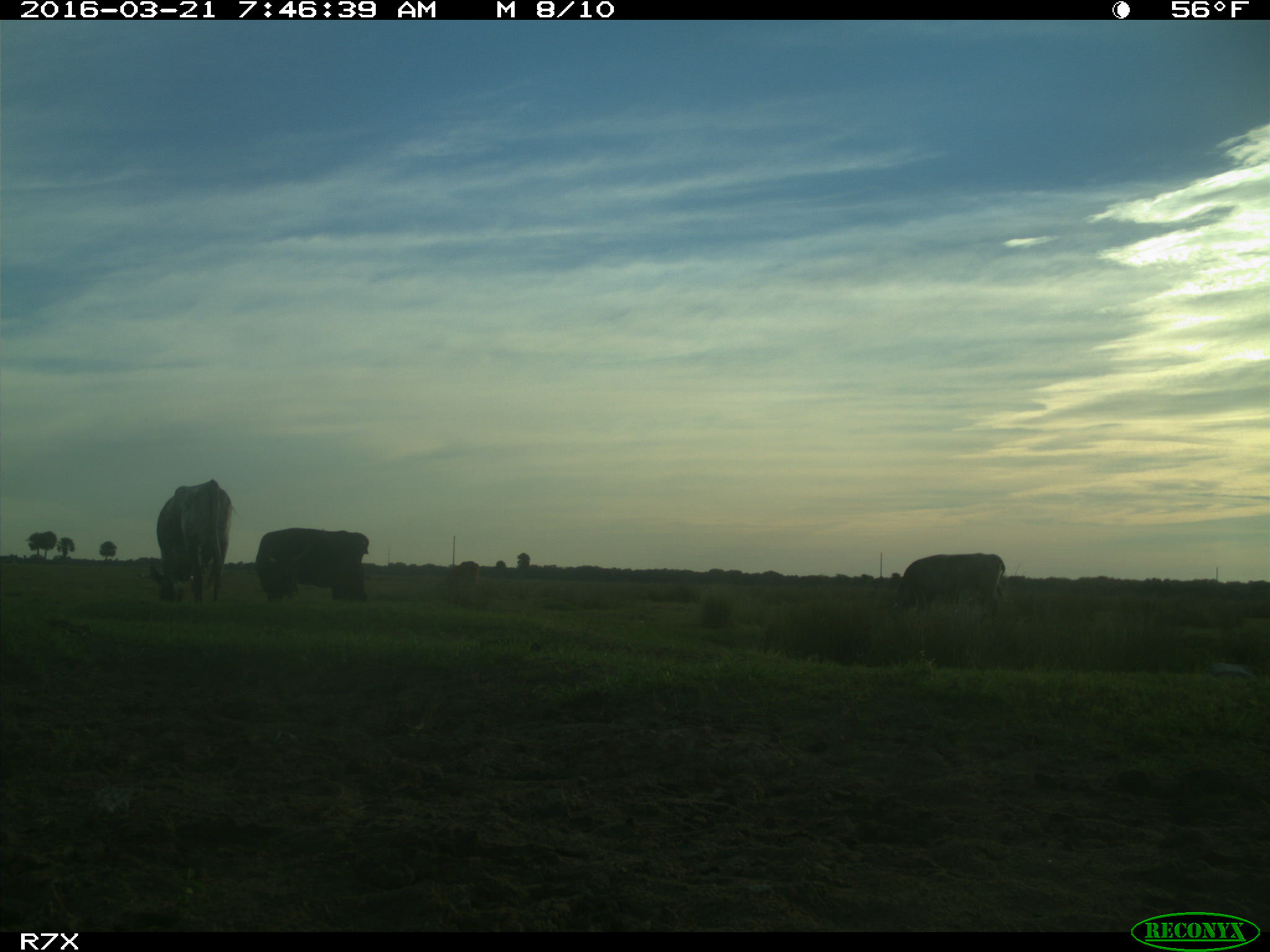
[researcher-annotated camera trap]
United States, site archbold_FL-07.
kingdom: Animalia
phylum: Chordata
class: Mammalia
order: Artiodactyla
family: Bovidae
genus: Bos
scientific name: Bos taurus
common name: domestic cow